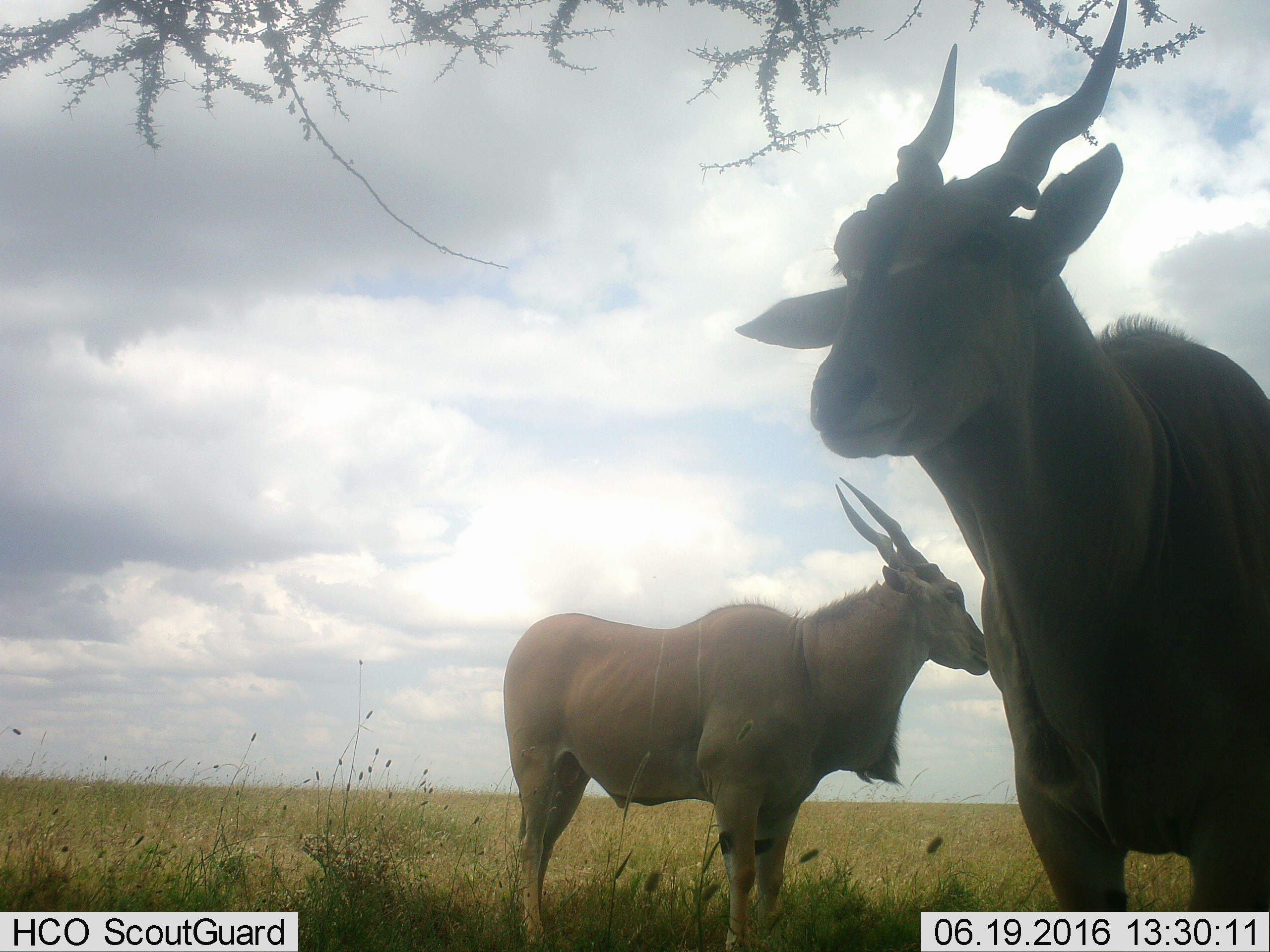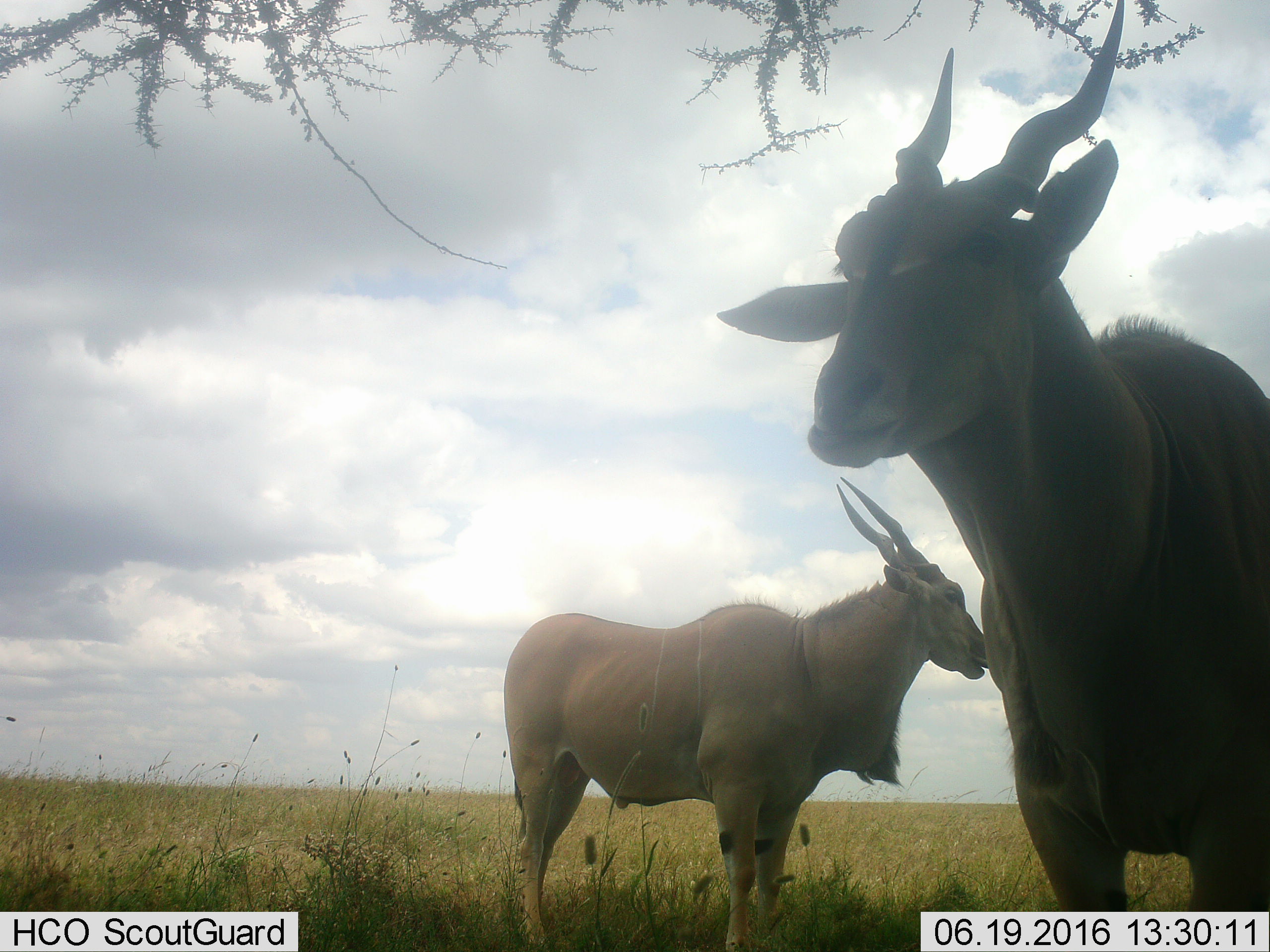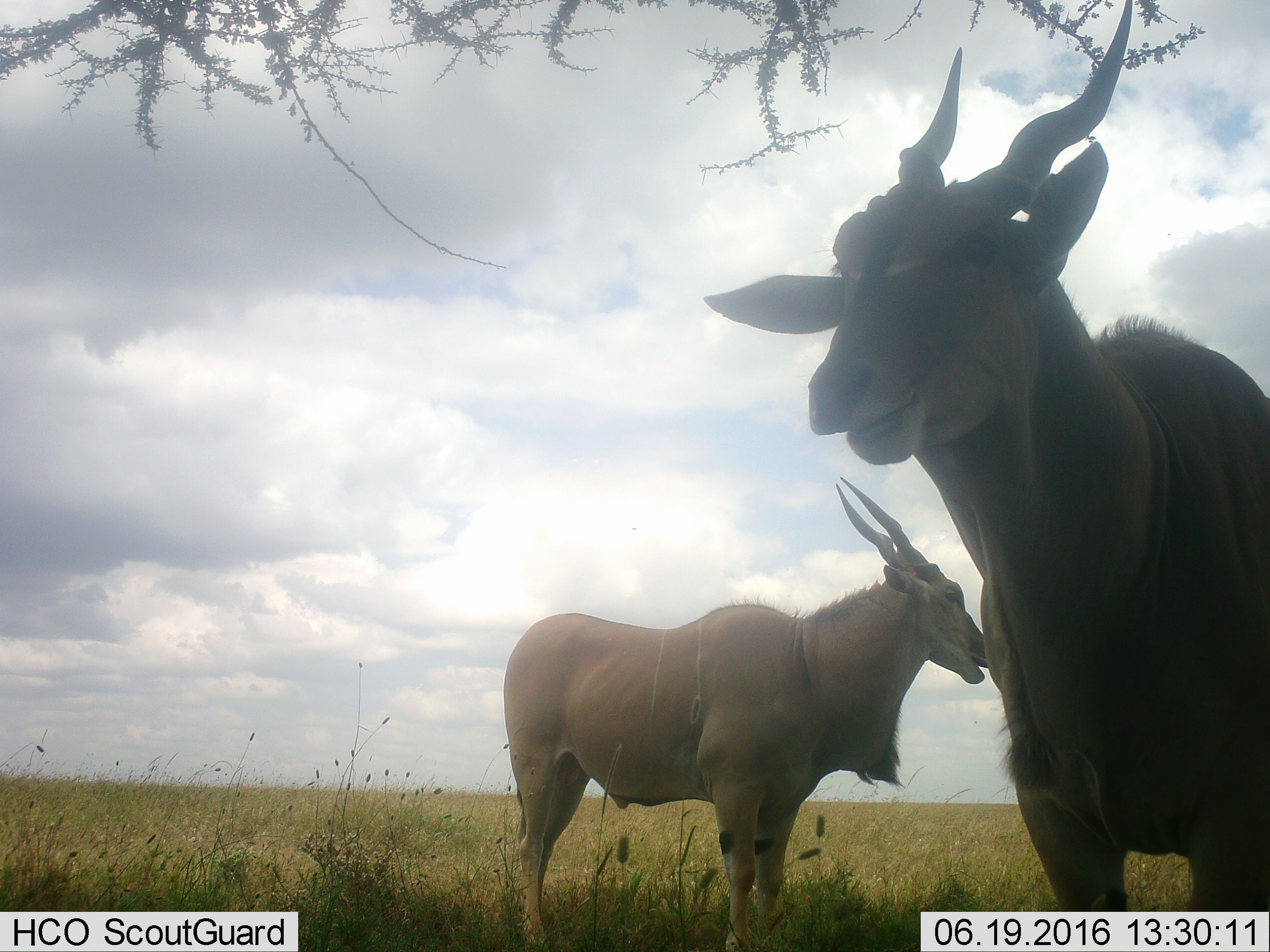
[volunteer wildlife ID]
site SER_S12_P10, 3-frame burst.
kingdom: Animalia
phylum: Chordata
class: Mammalia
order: Artiodactyla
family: Bovidae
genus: Tragelaphus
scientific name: Tragelaphus oryx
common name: eland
Eland (Tragelaphus oryx), count 2. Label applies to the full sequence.